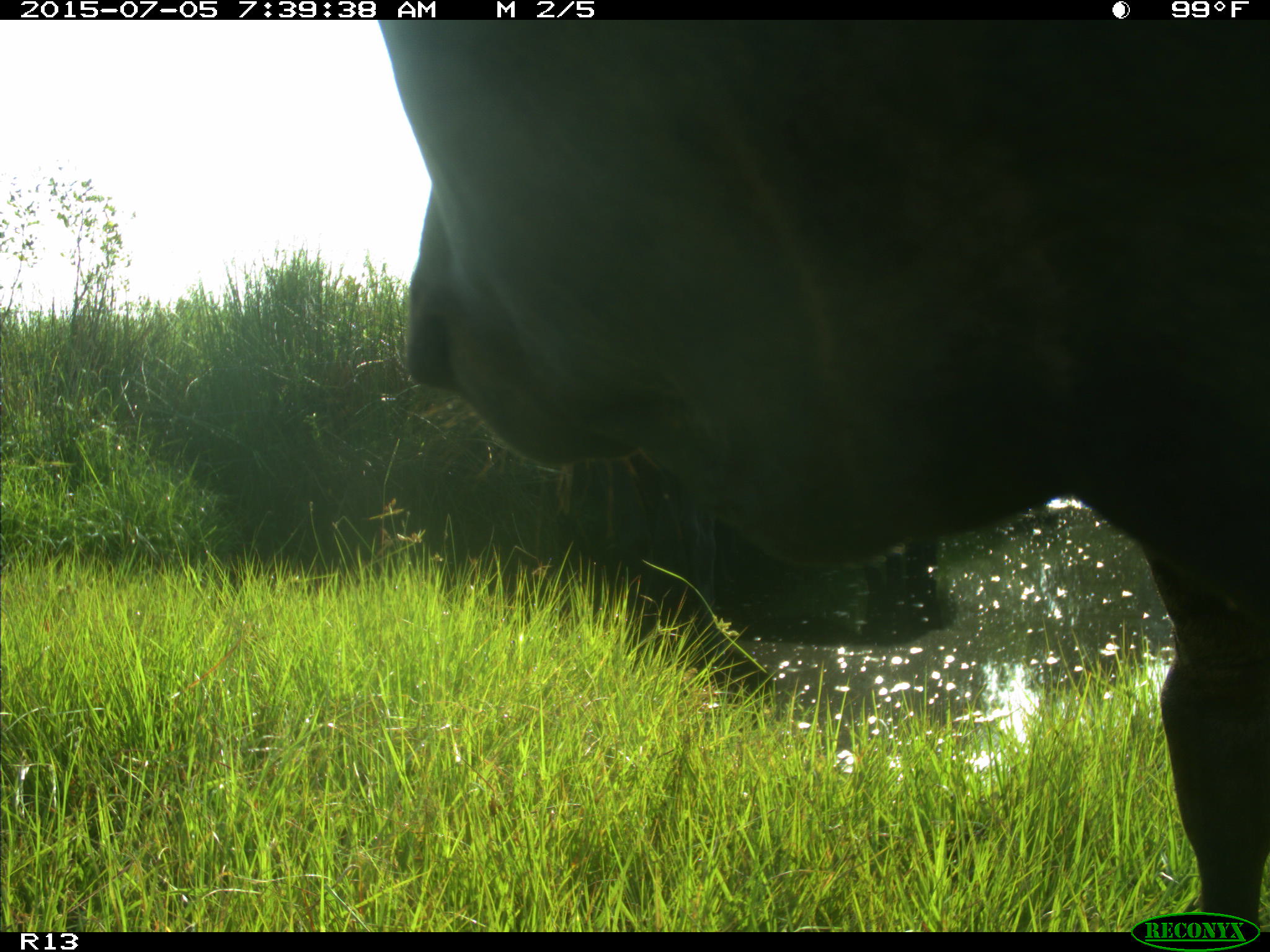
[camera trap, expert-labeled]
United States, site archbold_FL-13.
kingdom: Animalia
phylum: Chordata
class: Mammalia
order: Artiodactyla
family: Bovidae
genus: Bos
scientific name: Bos taurus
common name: domestic cow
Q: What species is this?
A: Bos taurus (domestic cow).